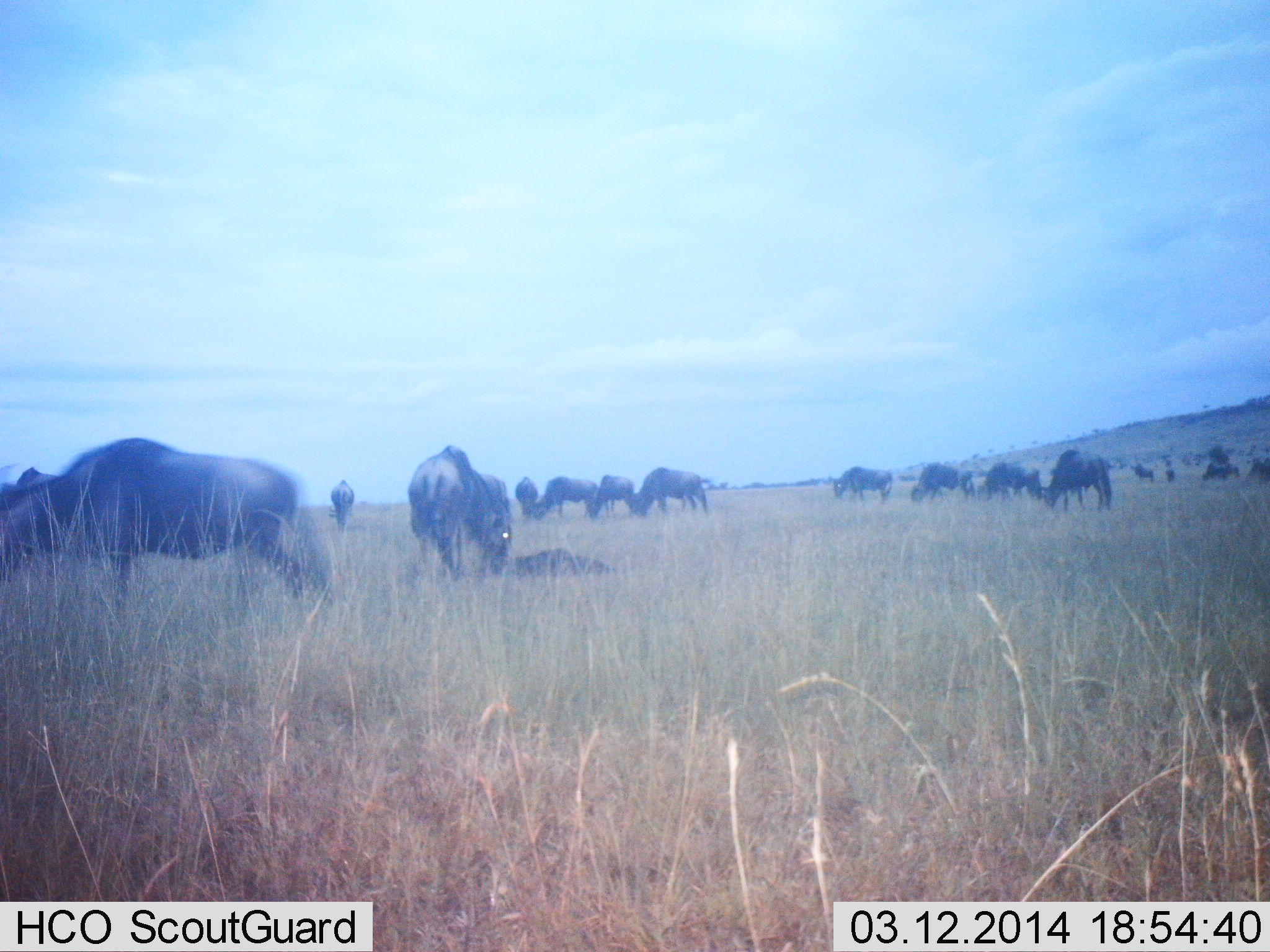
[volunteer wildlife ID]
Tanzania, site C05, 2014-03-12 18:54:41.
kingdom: Animalia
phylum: Chordata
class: Mammalia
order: Artiodactyla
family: Bovidae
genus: Connochaetes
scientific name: Connochaetes taurinus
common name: blue wildebeest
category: wildebeest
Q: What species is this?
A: Wildebeest (blue wildebeest) (Connochaetes taurinus).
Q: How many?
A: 11-50.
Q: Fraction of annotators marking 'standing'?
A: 60%.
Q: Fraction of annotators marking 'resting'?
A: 20%.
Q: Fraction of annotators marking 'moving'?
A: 20%.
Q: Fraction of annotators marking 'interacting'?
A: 10%.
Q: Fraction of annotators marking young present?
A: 0%.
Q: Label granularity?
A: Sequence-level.